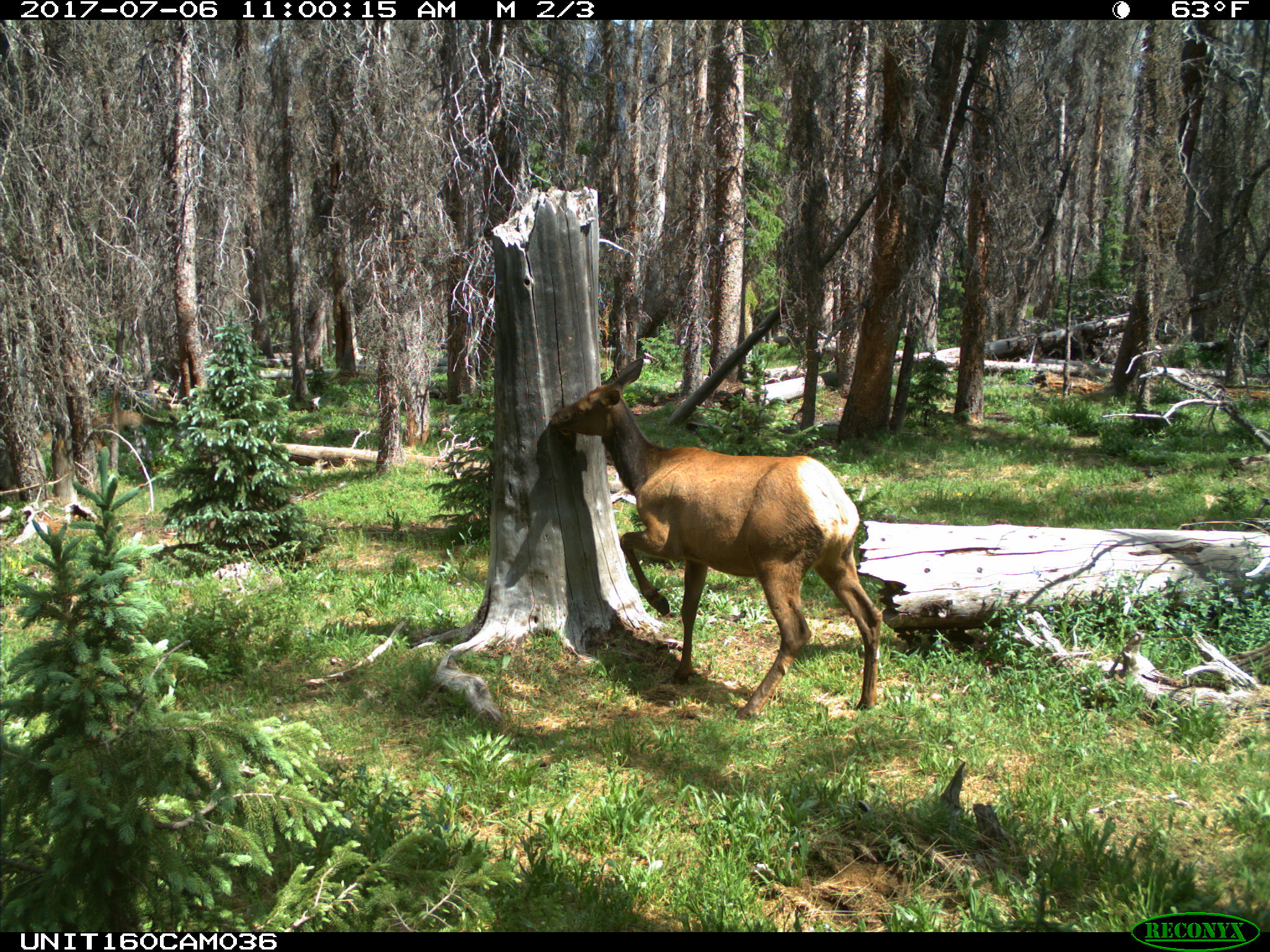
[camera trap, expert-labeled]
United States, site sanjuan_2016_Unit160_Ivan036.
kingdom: Animalia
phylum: Chordata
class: Mammalia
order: Artiodactyla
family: Cervidae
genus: Cervus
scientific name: Cervus elaphus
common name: red deer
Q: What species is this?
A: Cervus elaphus (red deer).